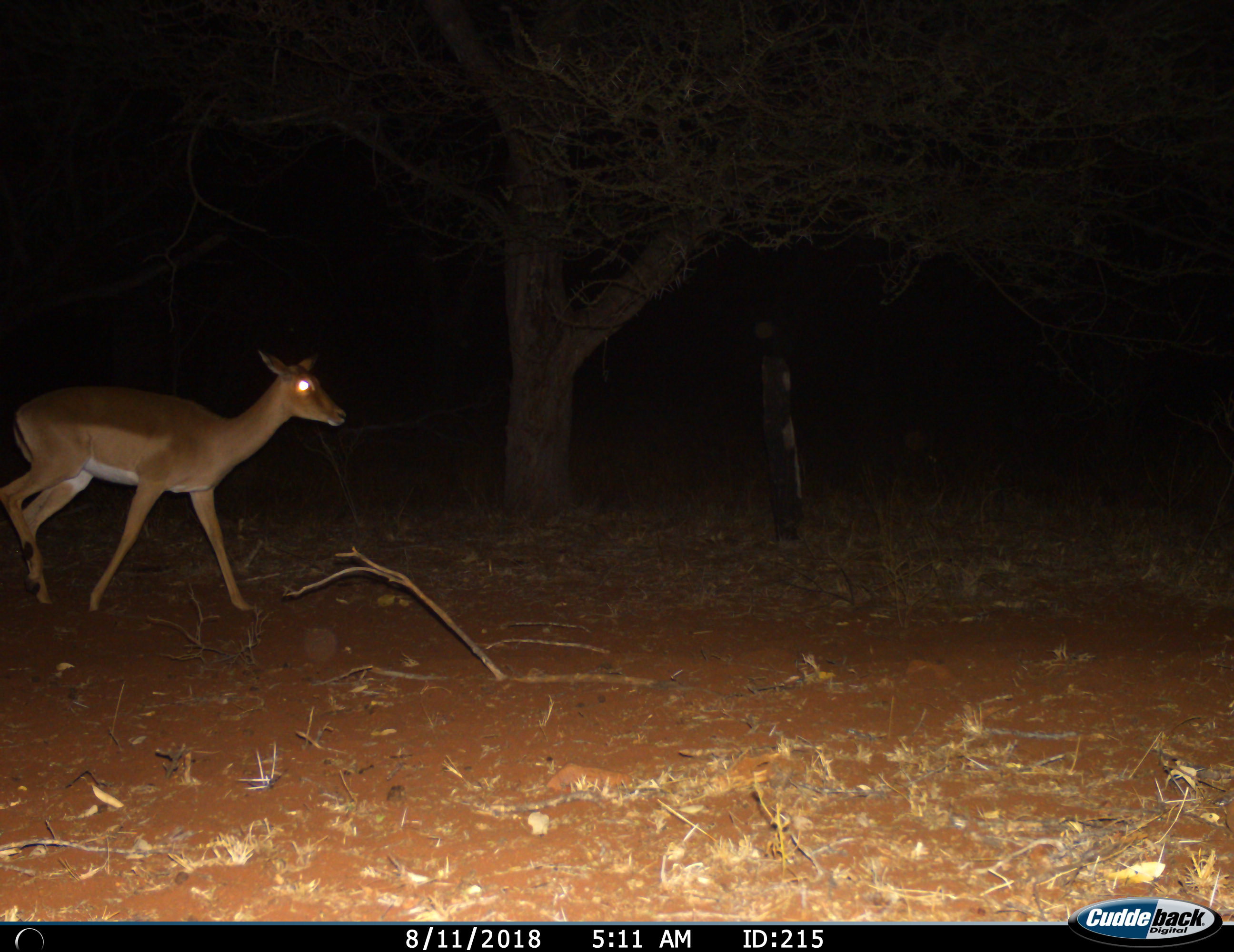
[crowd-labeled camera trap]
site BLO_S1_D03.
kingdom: Animalia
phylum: Chordata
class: Mammalia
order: Artiodactyla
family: Bovidae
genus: Aepyceros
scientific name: Aepyceros melampus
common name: impala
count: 1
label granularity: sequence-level